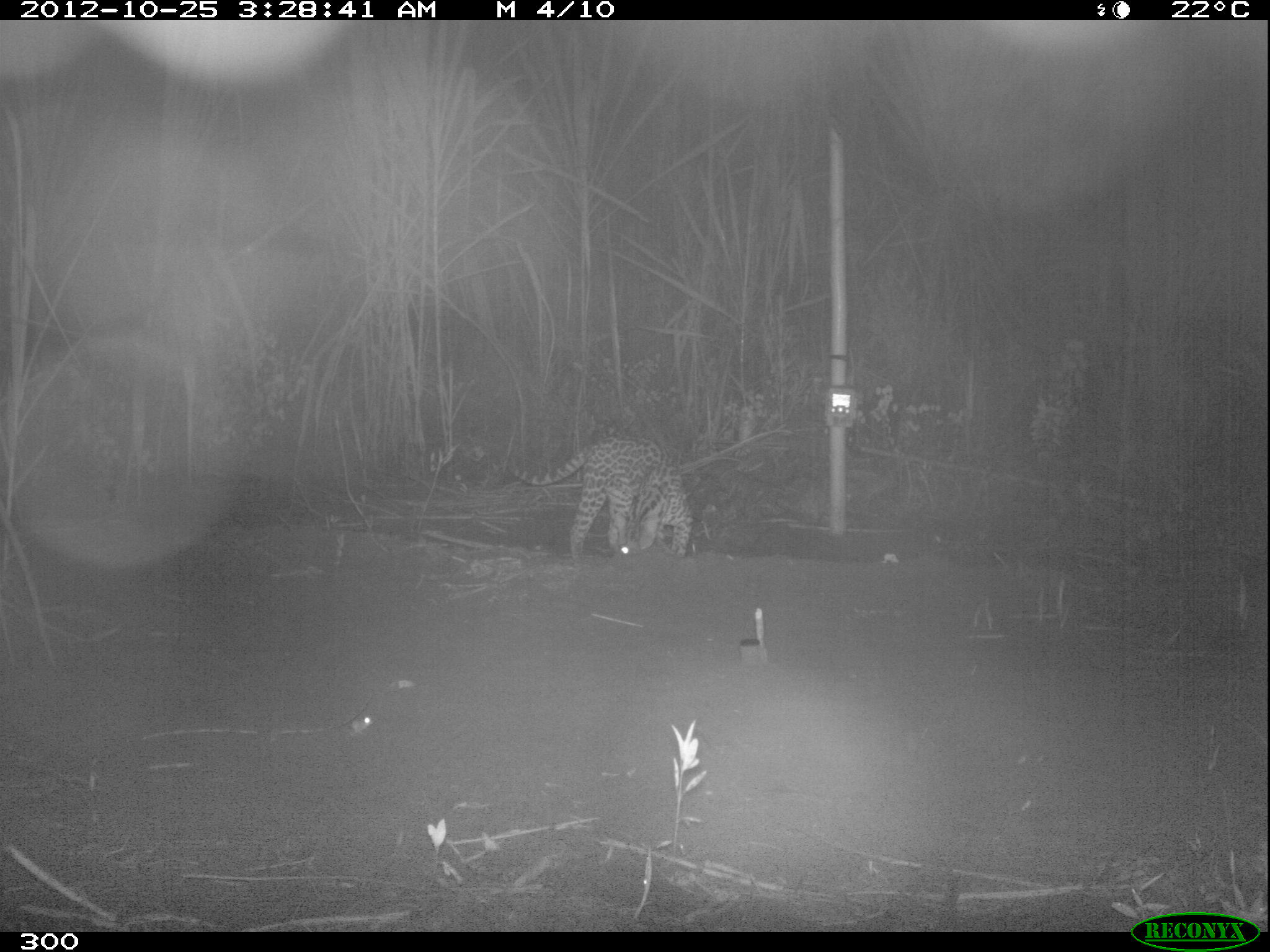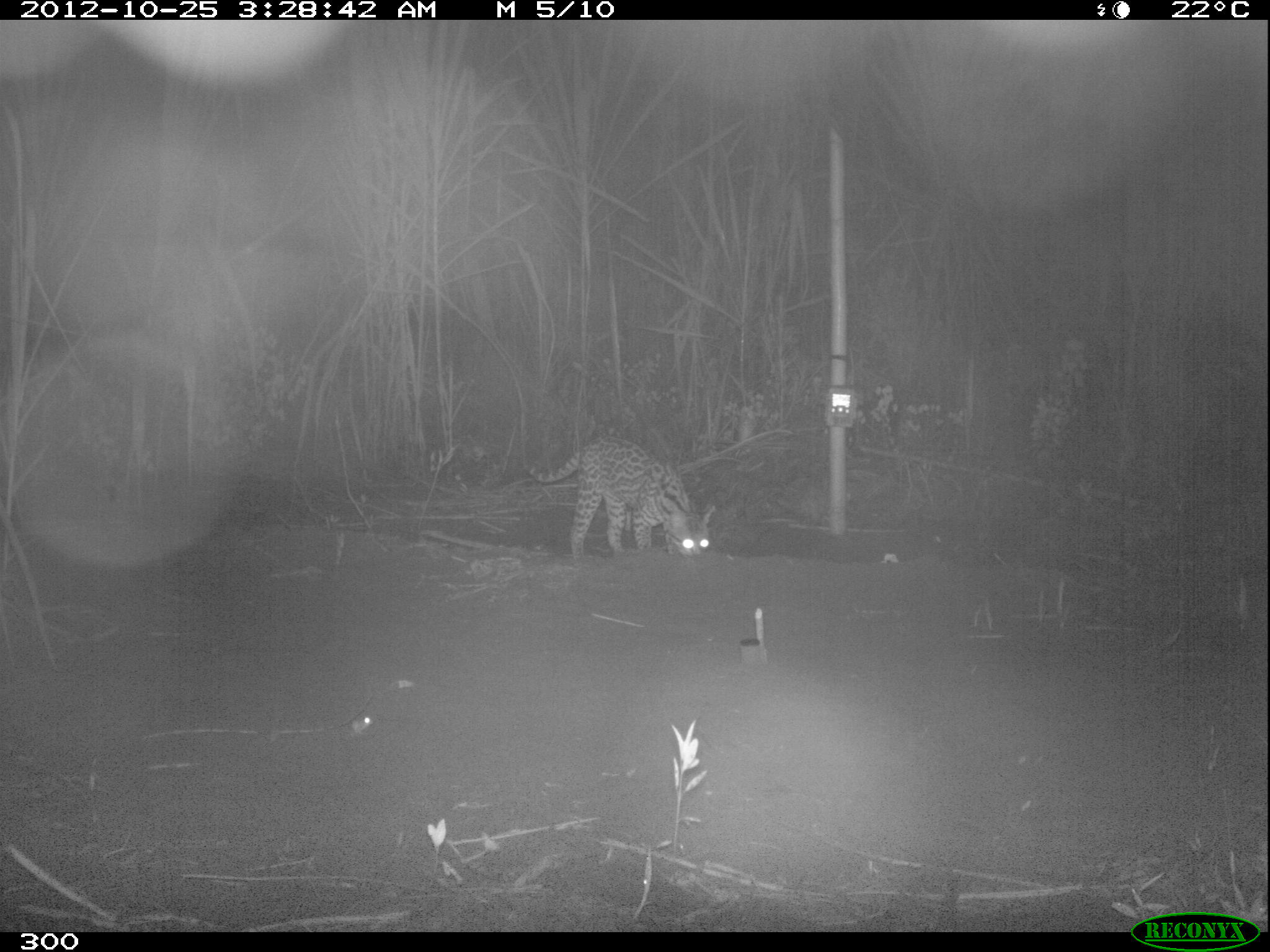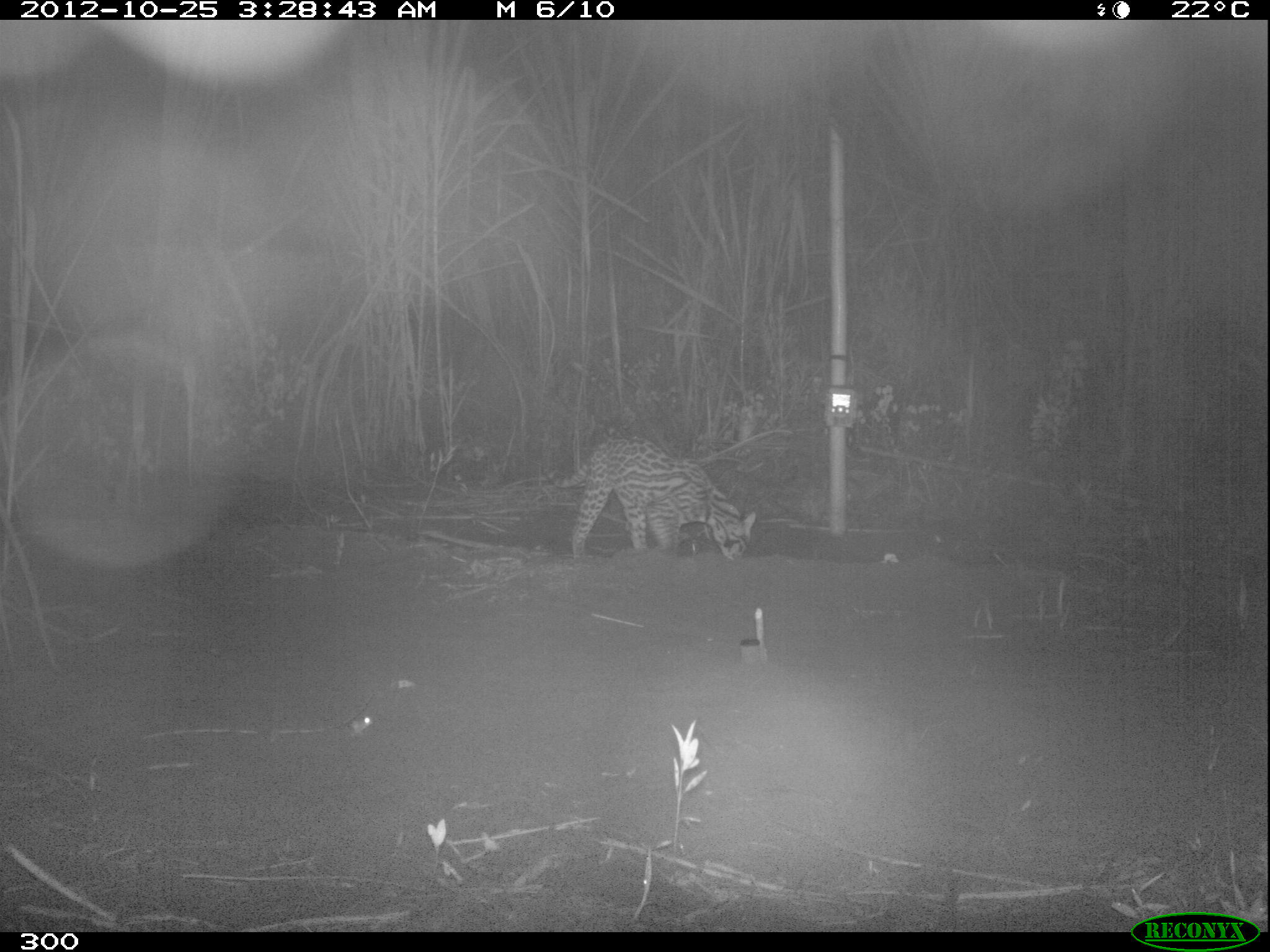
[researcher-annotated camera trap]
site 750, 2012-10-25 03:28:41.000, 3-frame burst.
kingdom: Animalia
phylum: Chordata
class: Mammalia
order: Carnivora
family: Felidae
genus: Leopardus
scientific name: Leopardus pardalis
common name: ocelot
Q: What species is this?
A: Leopardus pardalis (ocelot).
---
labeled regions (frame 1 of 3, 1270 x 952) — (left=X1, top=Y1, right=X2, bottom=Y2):
leopardus pardalis: (left=509, top=435, right=693, bottom=560)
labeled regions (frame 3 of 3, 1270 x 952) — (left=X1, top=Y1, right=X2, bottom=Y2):
leopardus pardalis: (left=541, top=434, right=756, bottom=560)